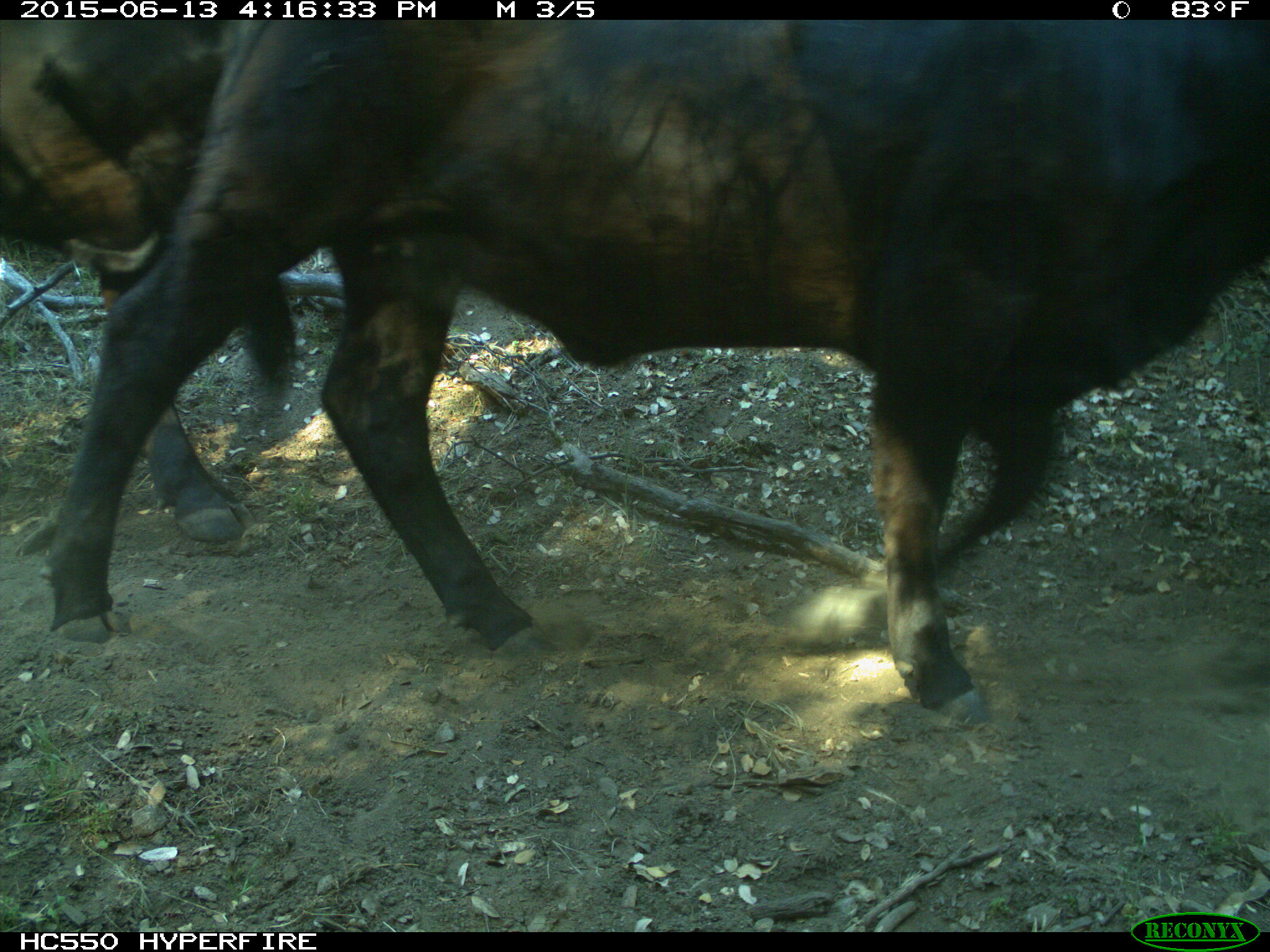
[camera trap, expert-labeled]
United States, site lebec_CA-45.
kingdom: Animalia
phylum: Chordata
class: Mammalia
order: Artiodactyla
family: Bovidae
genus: Bos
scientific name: Bos taurus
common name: domestic cow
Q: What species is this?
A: Bos taurus (domestic cow).